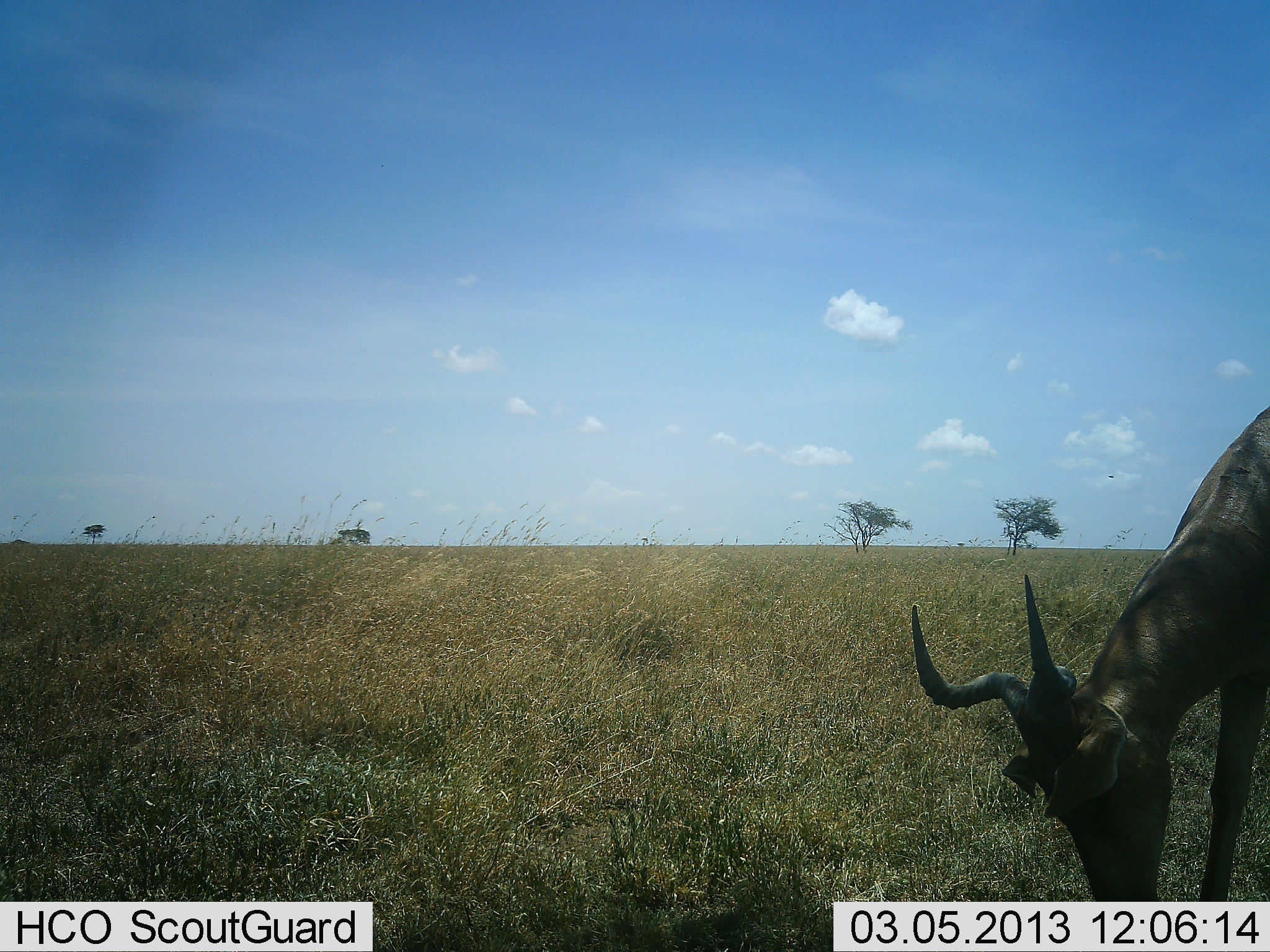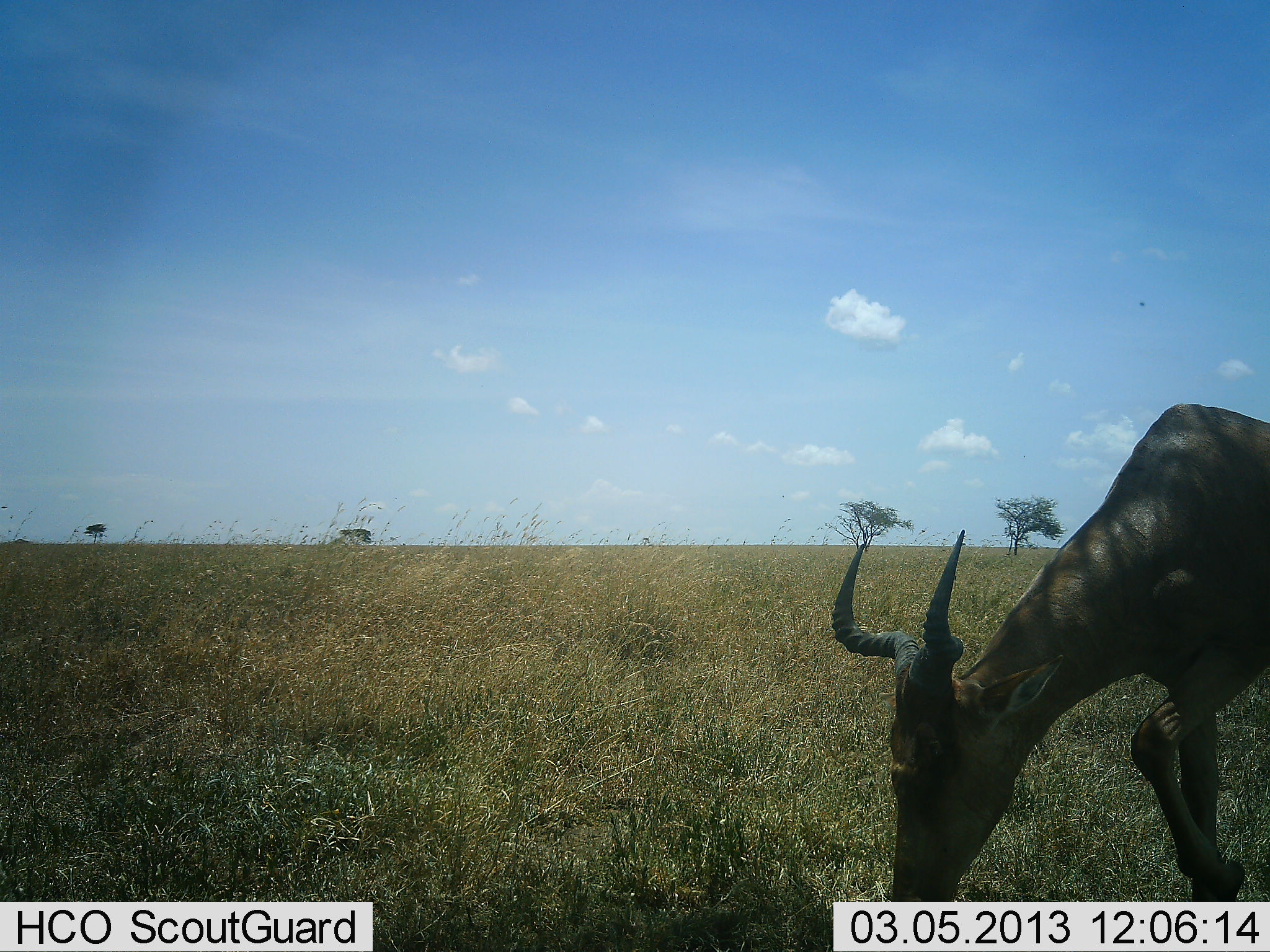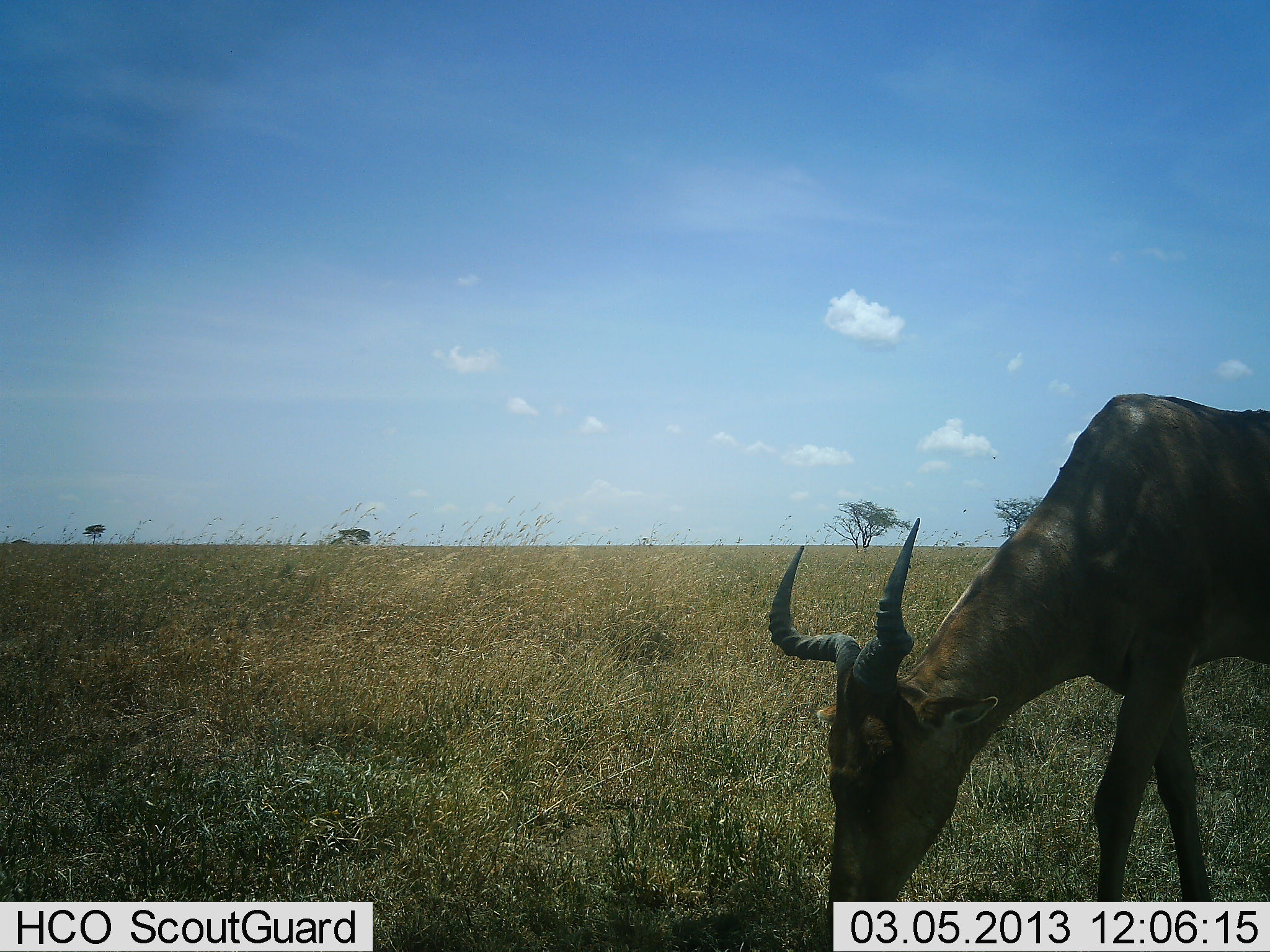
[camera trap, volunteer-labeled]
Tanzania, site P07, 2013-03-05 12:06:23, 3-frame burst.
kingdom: Animalia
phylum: Chordata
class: Mammalia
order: Artiodactyla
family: Bovidae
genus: Alcelaphus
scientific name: Alcelaphus buselaphus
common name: hartebeest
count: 1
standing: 0%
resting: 0%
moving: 30%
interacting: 0%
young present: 0%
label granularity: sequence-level